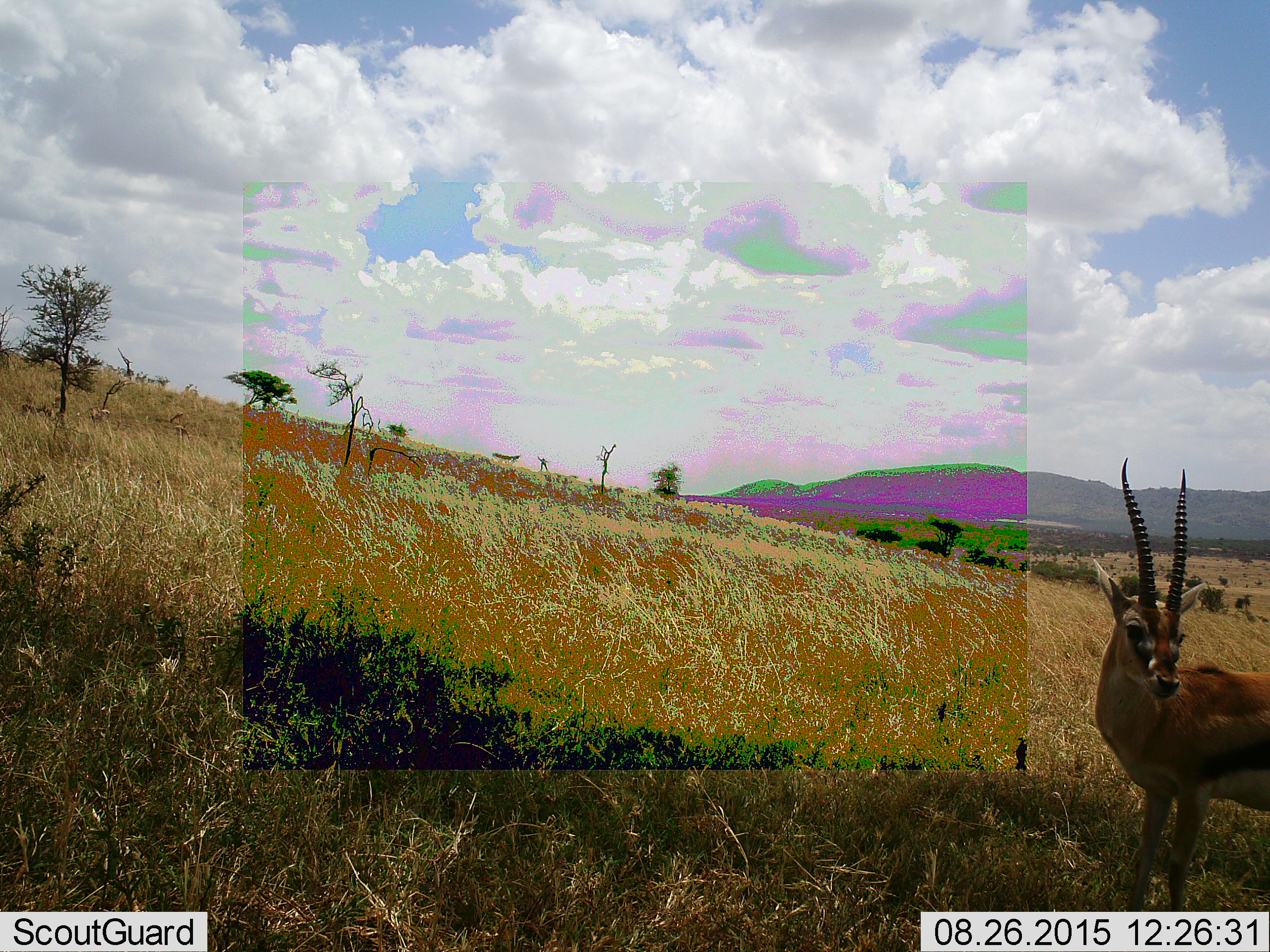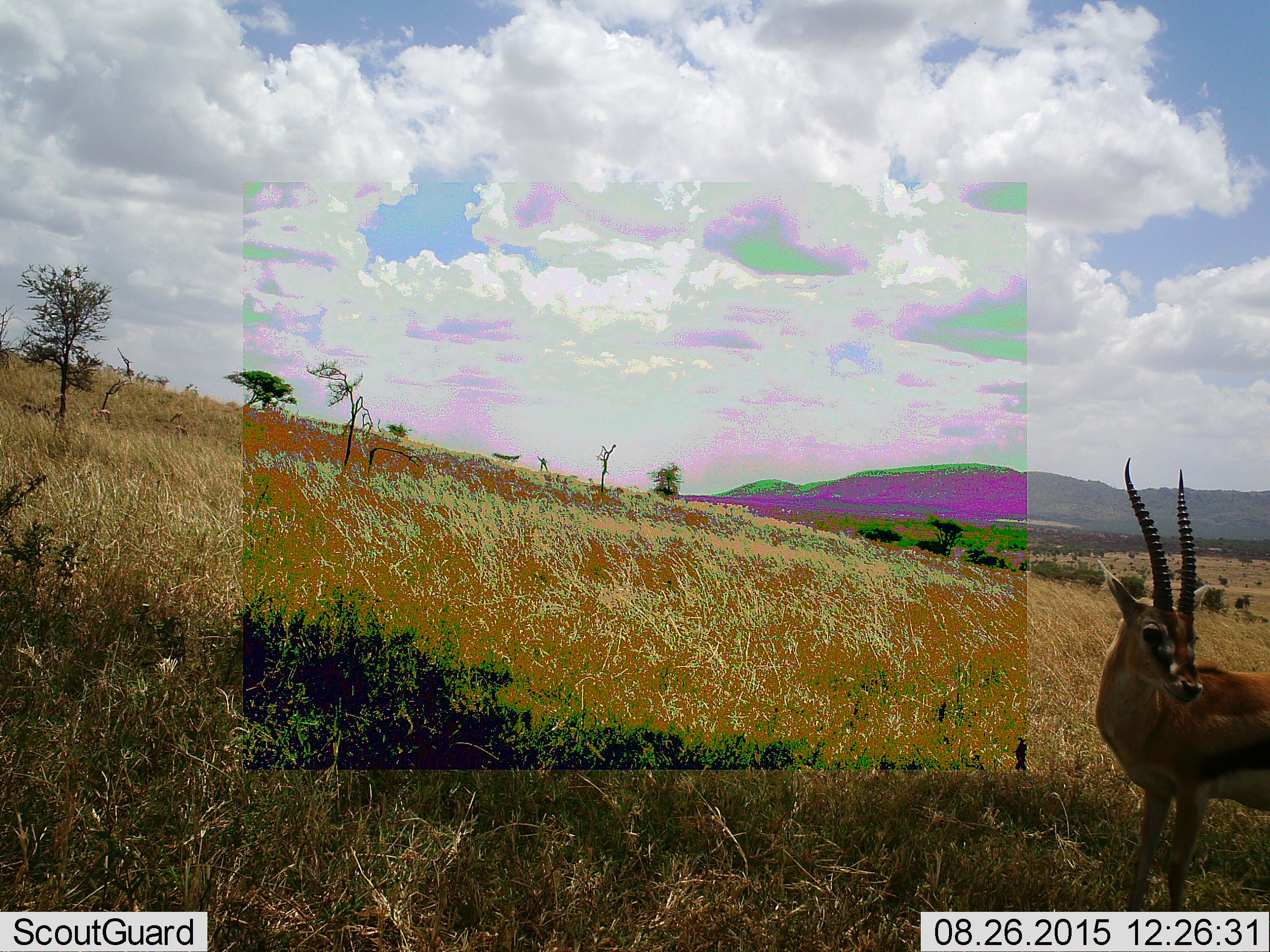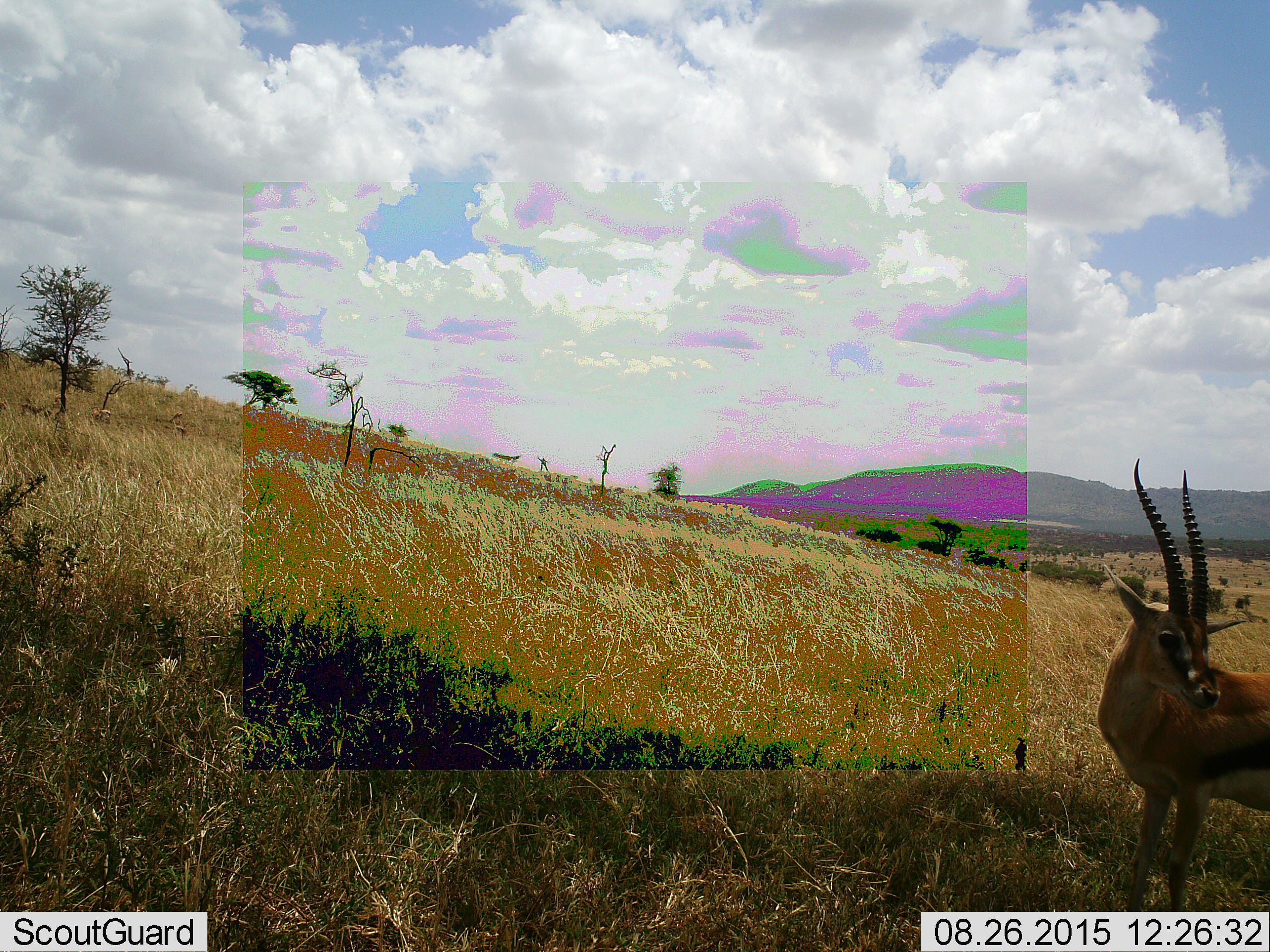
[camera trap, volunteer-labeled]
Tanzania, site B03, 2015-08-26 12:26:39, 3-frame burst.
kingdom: Animalia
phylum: Chordata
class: Mammalia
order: Artiodactyla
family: Bovidae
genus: Eudorcas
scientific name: Eudorcas thomsonii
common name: thomson's gazelle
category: gazellethomsons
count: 1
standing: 93%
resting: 7%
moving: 0%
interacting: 0%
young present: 0%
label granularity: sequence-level